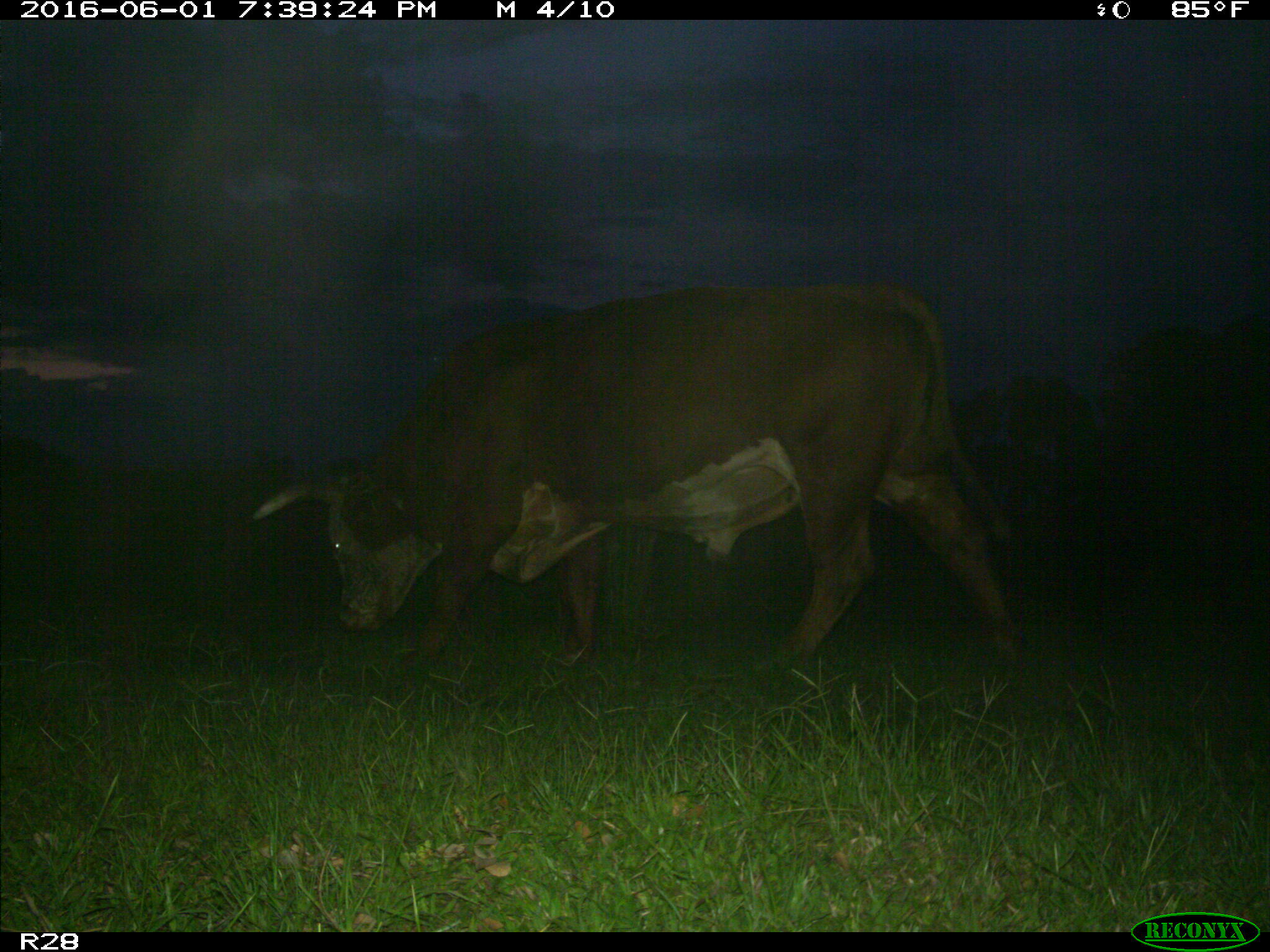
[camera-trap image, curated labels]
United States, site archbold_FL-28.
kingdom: Animalia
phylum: Chordata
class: Mammalia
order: Artiodactyla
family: Bovidae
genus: Bos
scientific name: Bos taurus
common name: domestic cow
Bos taurus (domestic cow).